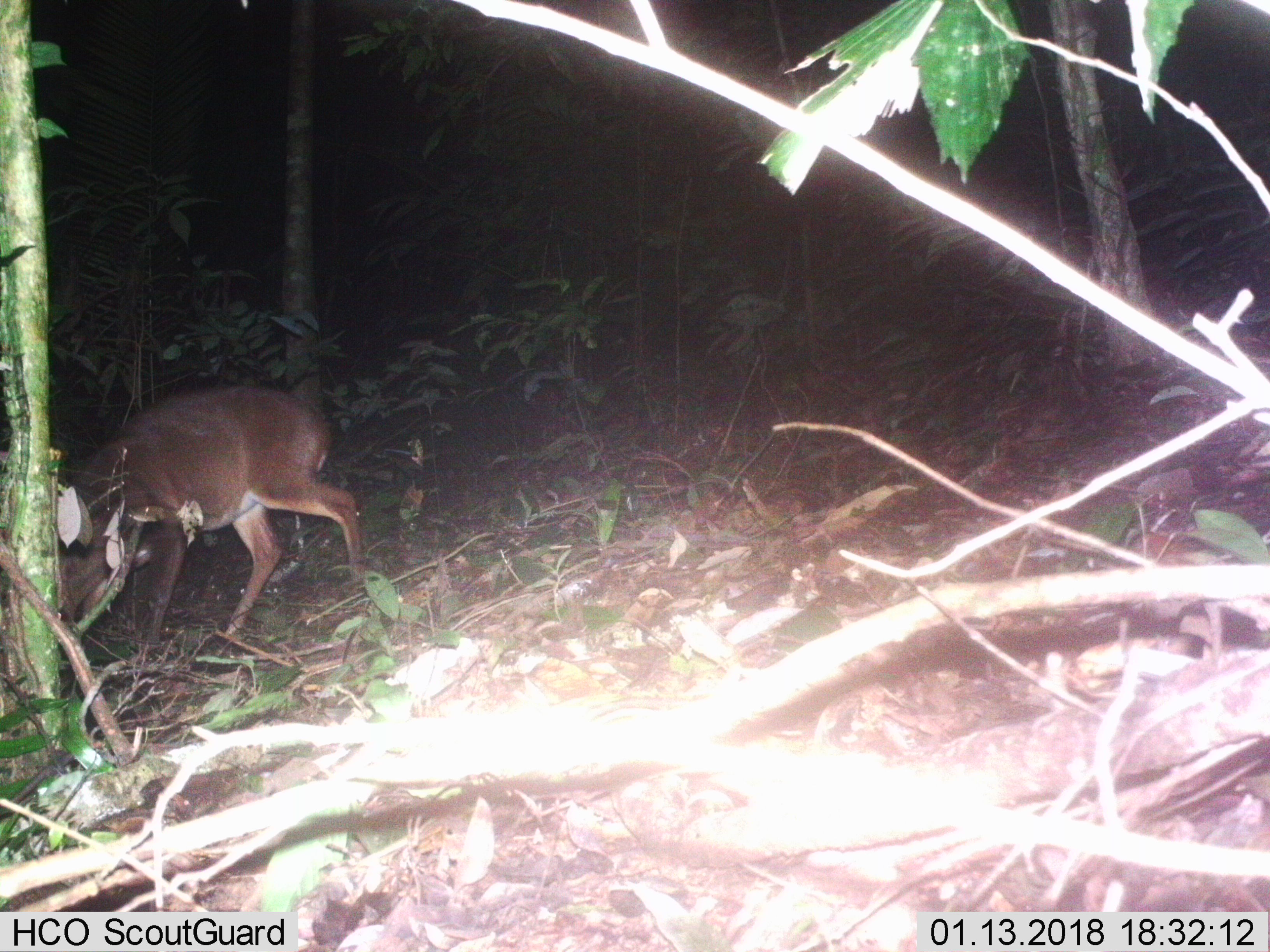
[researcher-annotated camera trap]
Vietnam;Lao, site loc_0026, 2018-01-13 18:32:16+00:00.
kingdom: Animalia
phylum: Chordata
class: Mammalia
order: Artiodactyla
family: Cervidae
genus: Muntiacus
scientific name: Muntiacus vuquangensis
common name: large-antlered muntjac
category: large antlered muntjac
Large antlered muntjac (large-antlered muntjac) (Muntiacus vuquangensis). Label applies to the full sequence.